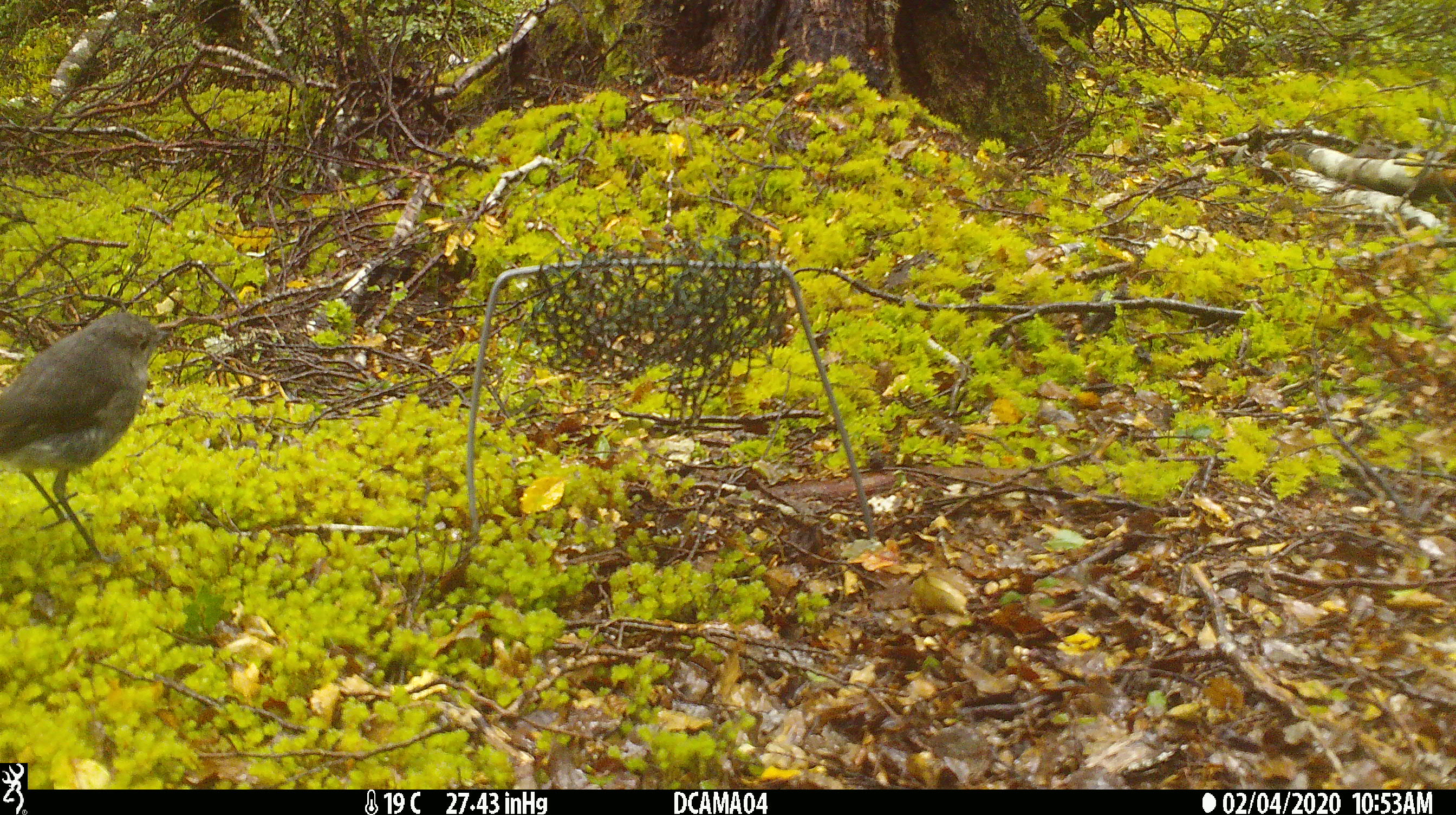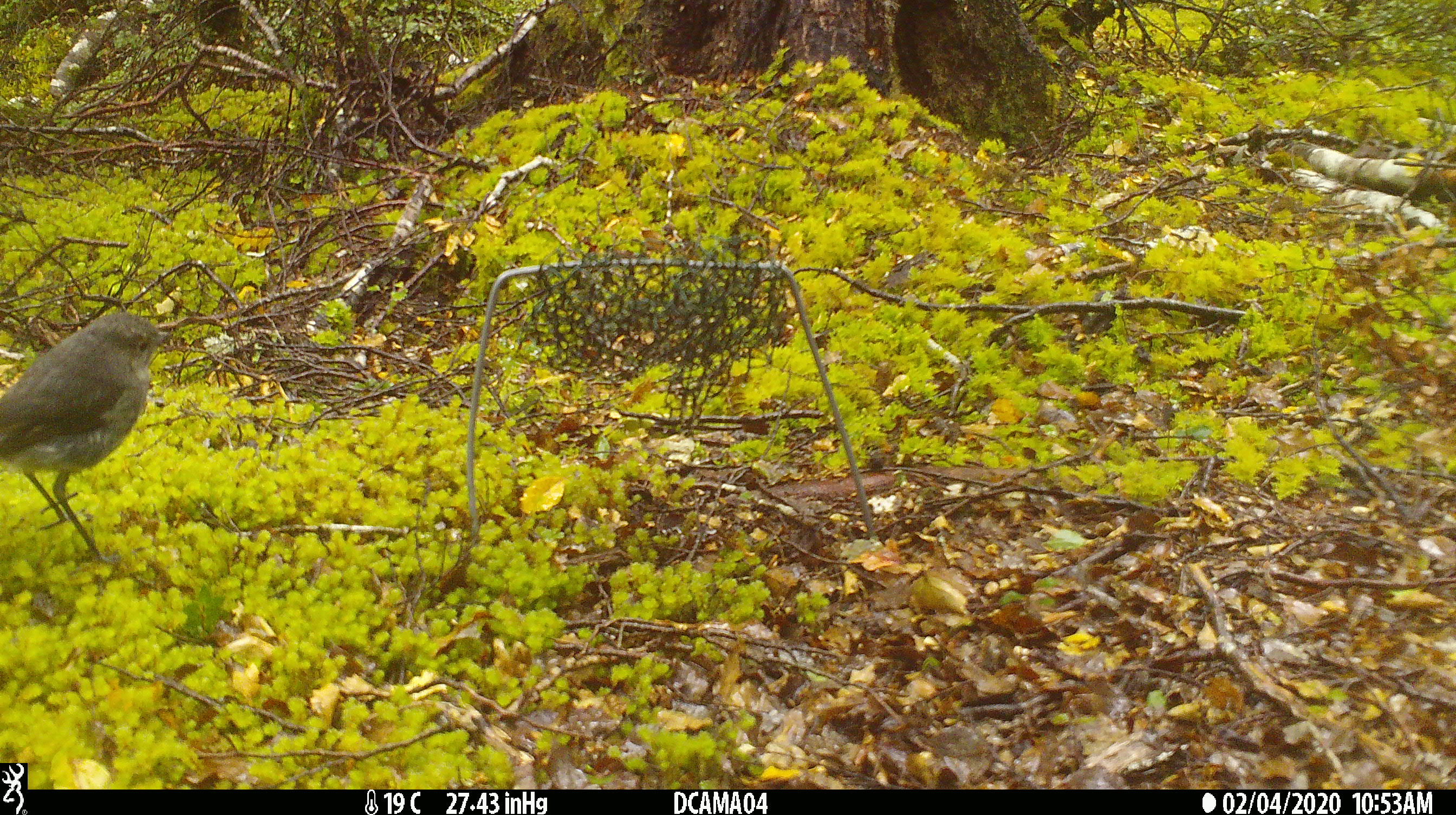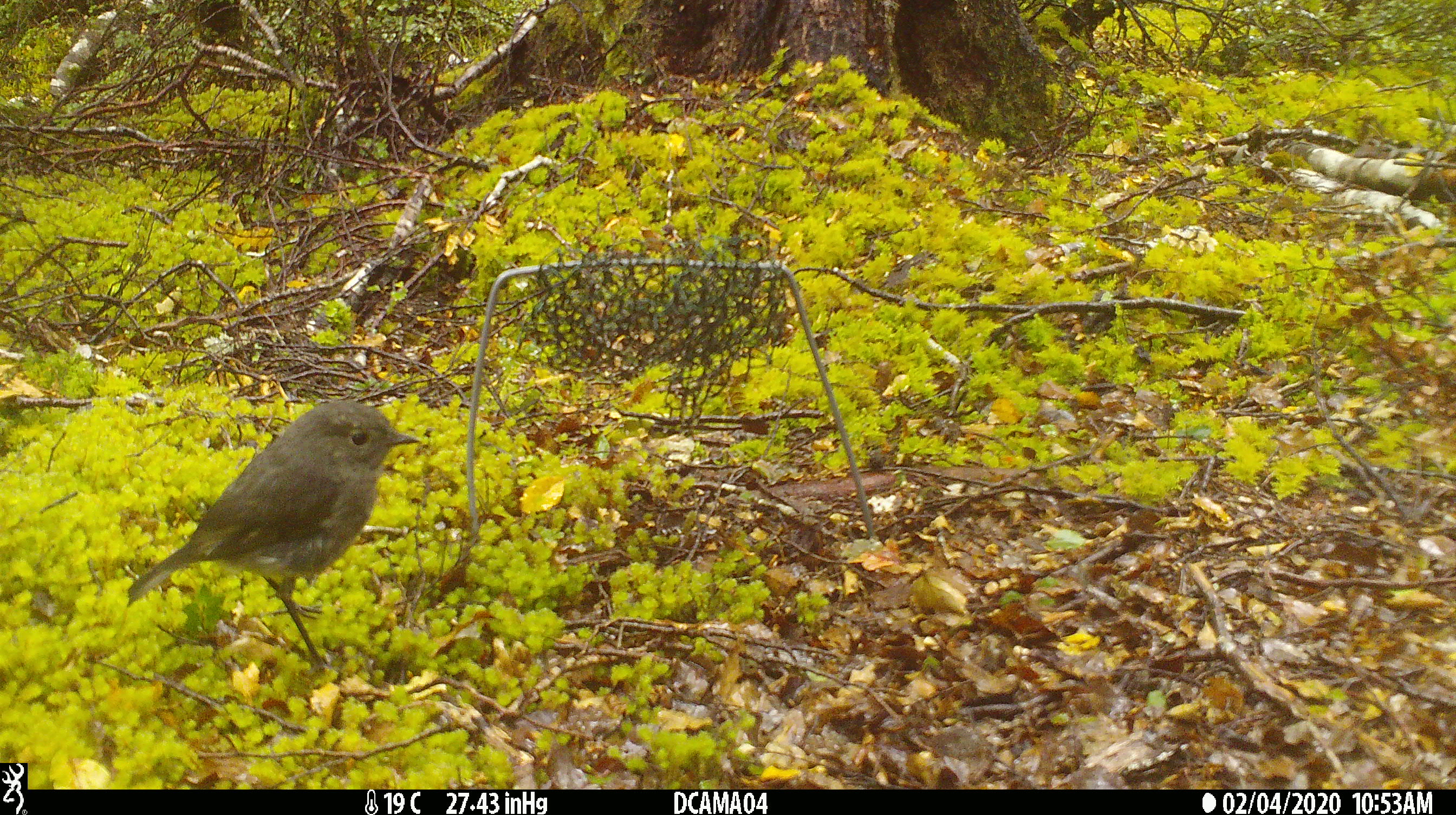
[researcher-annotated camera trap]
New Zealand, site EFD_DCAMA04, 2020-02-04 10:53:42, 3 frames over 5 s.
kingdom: Animalia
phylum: Chordata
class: Aves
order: Passeriformes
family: Petroicidae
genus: Petroica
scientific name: Petroica australis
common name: new zealand robin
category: robin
Robin (new zealand robin) (Petroica australis).